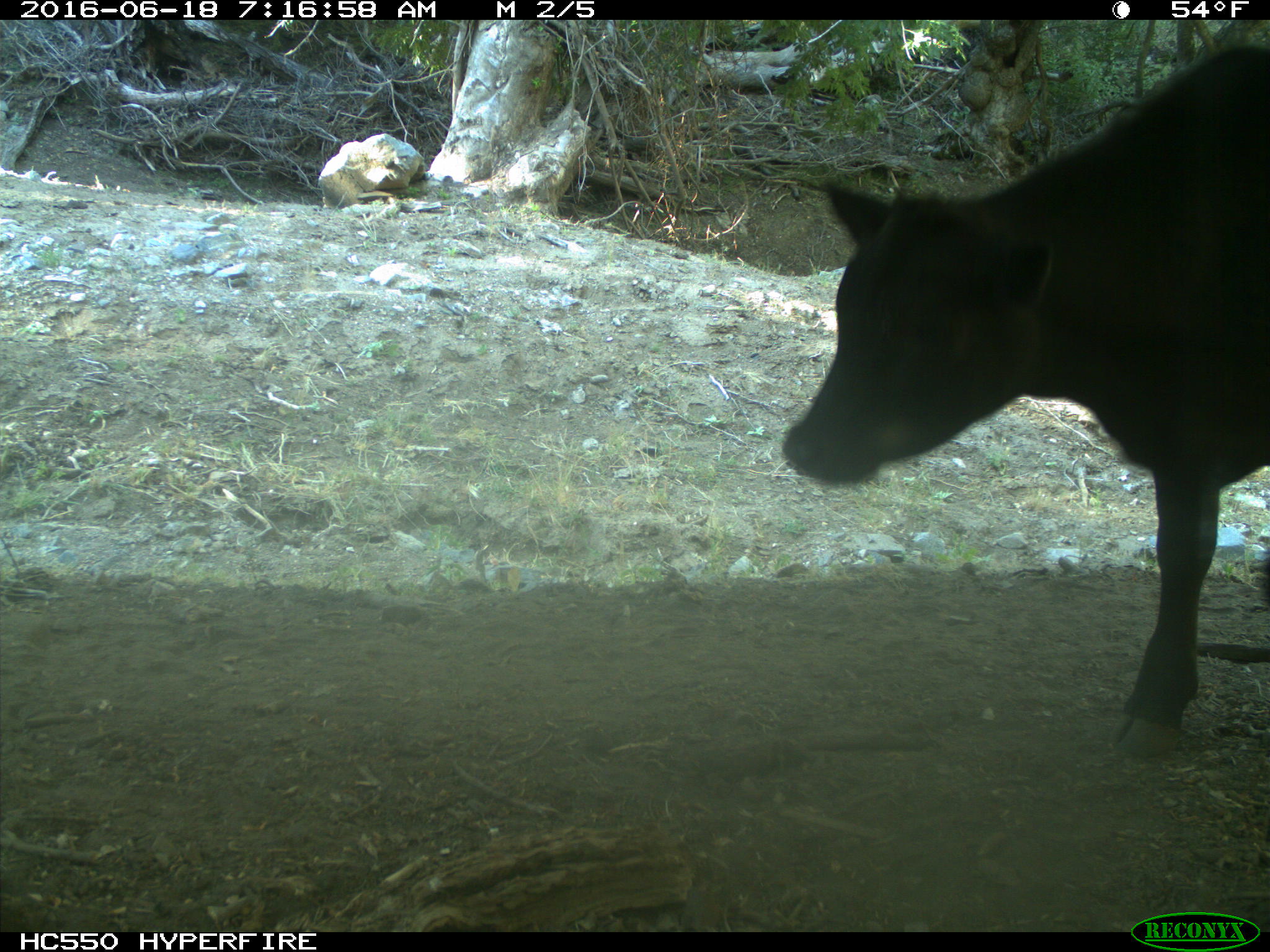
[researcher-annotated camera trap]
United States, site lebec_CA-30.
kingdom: Animalia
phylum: Chordata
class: Mammalia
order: Artiodactyla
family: Bovidae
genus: Bos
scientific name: Bos taurus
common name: domestic cow